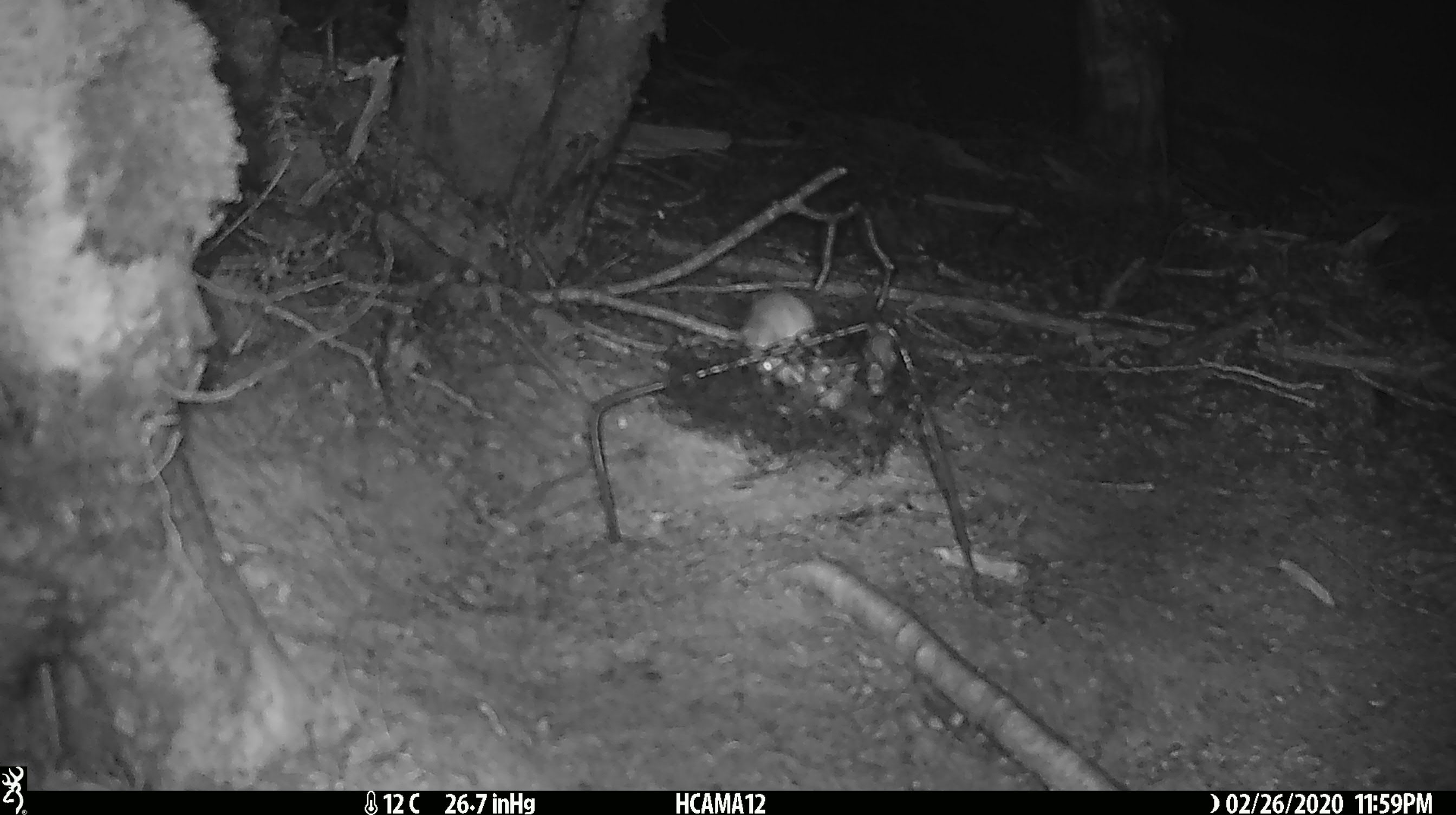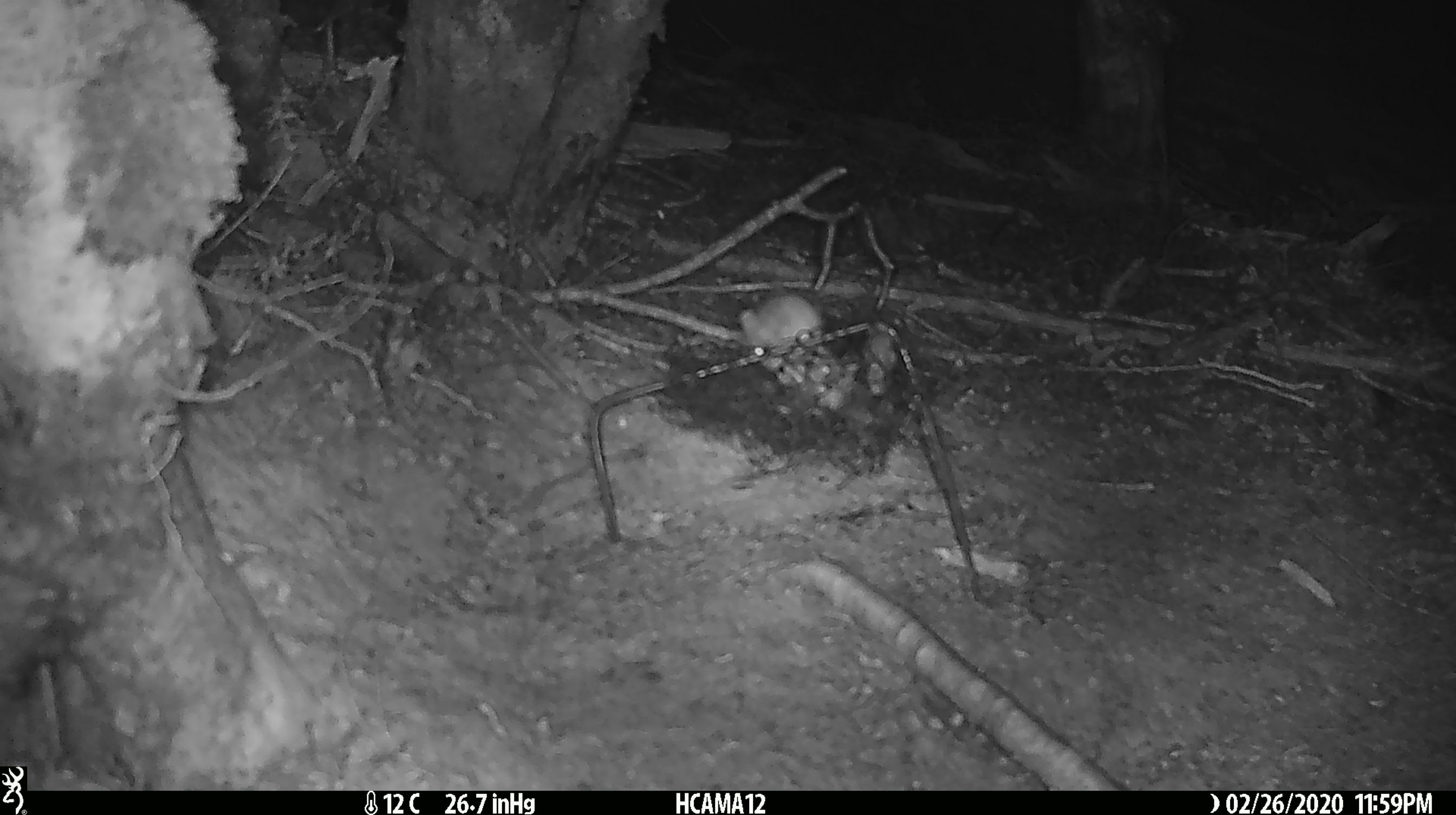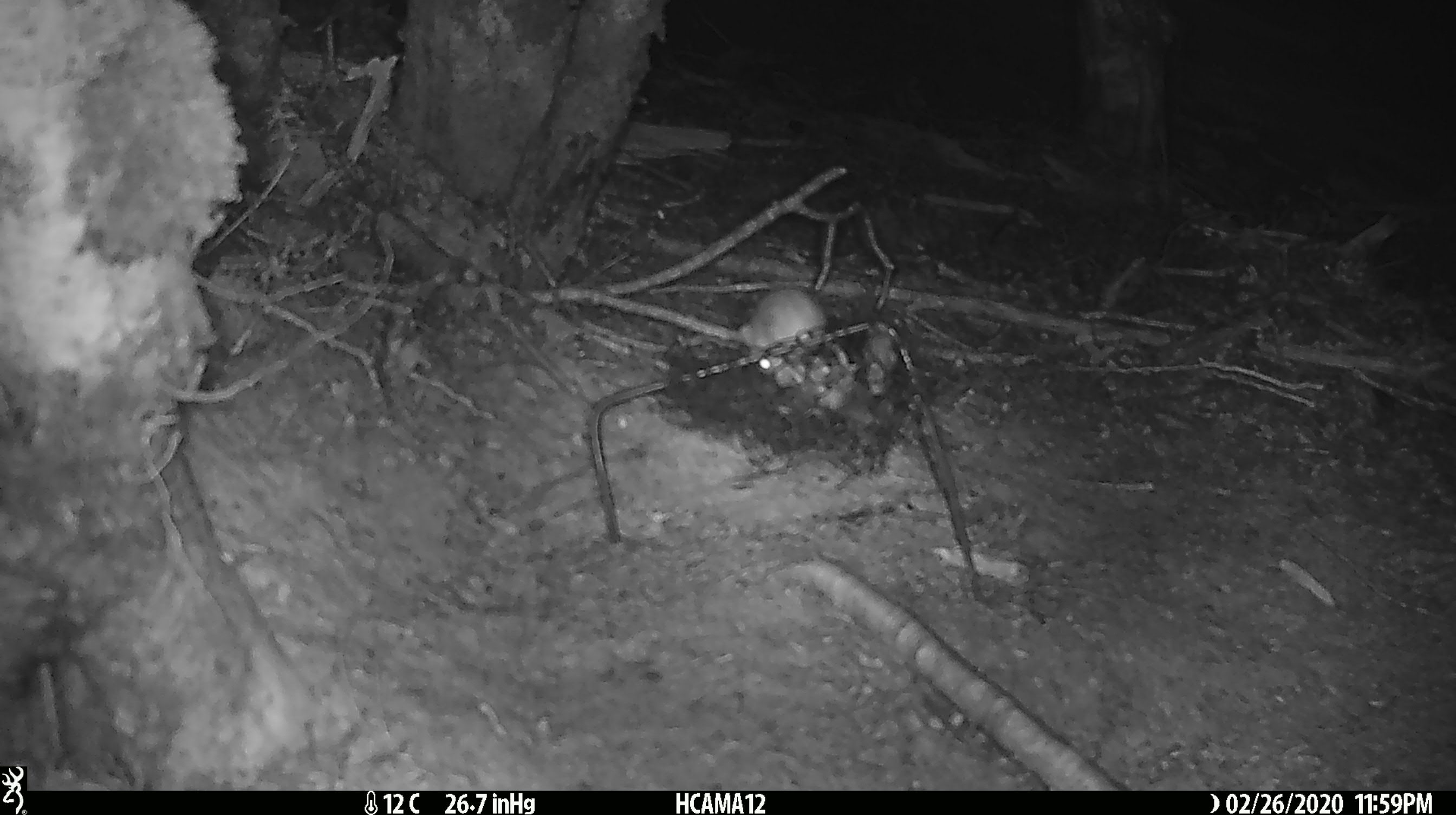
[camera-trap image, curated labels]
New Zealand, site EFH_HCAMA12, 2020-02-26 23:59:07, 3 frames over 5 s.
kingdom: Animalia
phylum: Chordata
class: Mammalia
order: Rodentia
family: Muridae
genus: Mus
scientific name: Mus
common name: mouse